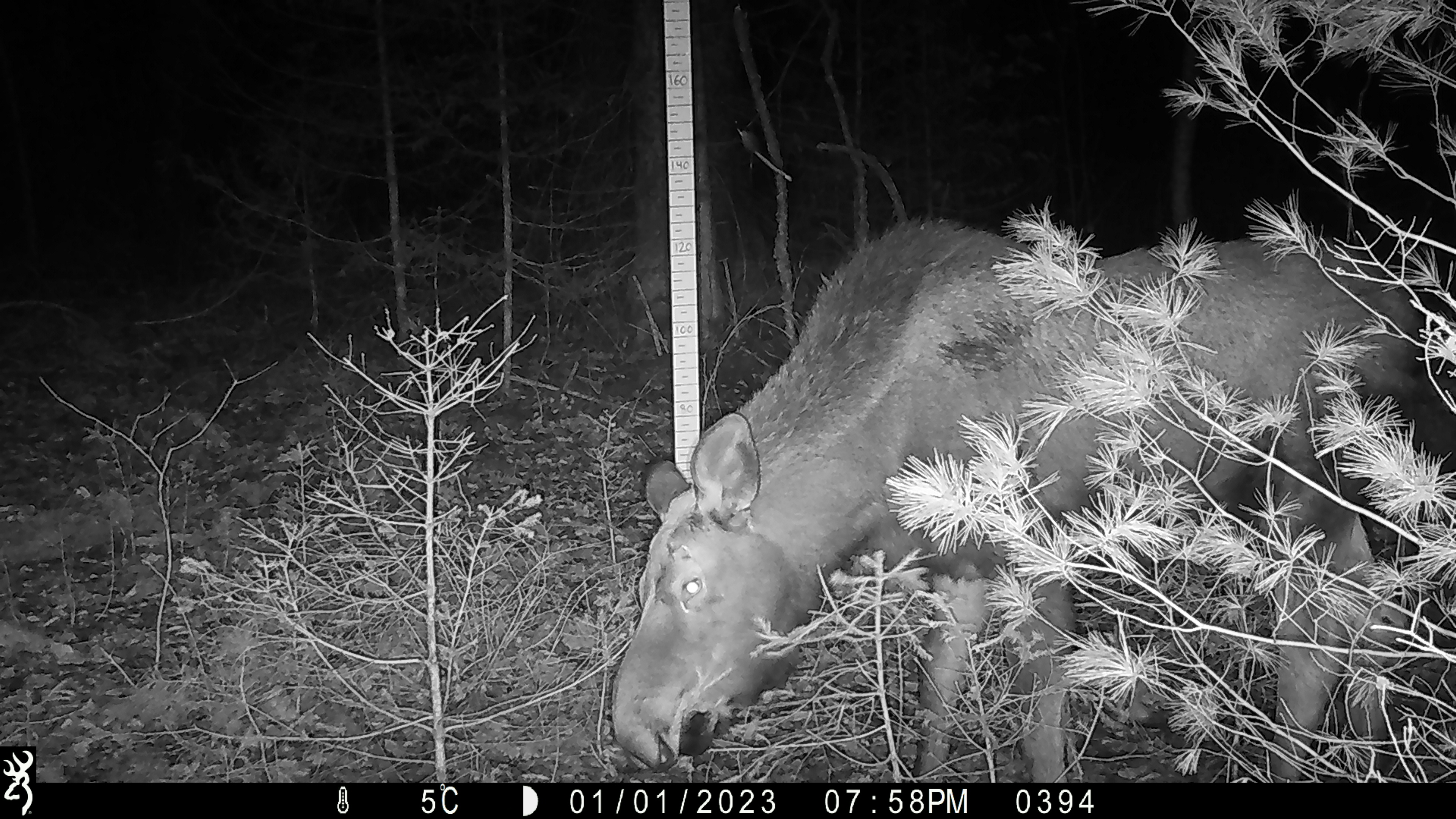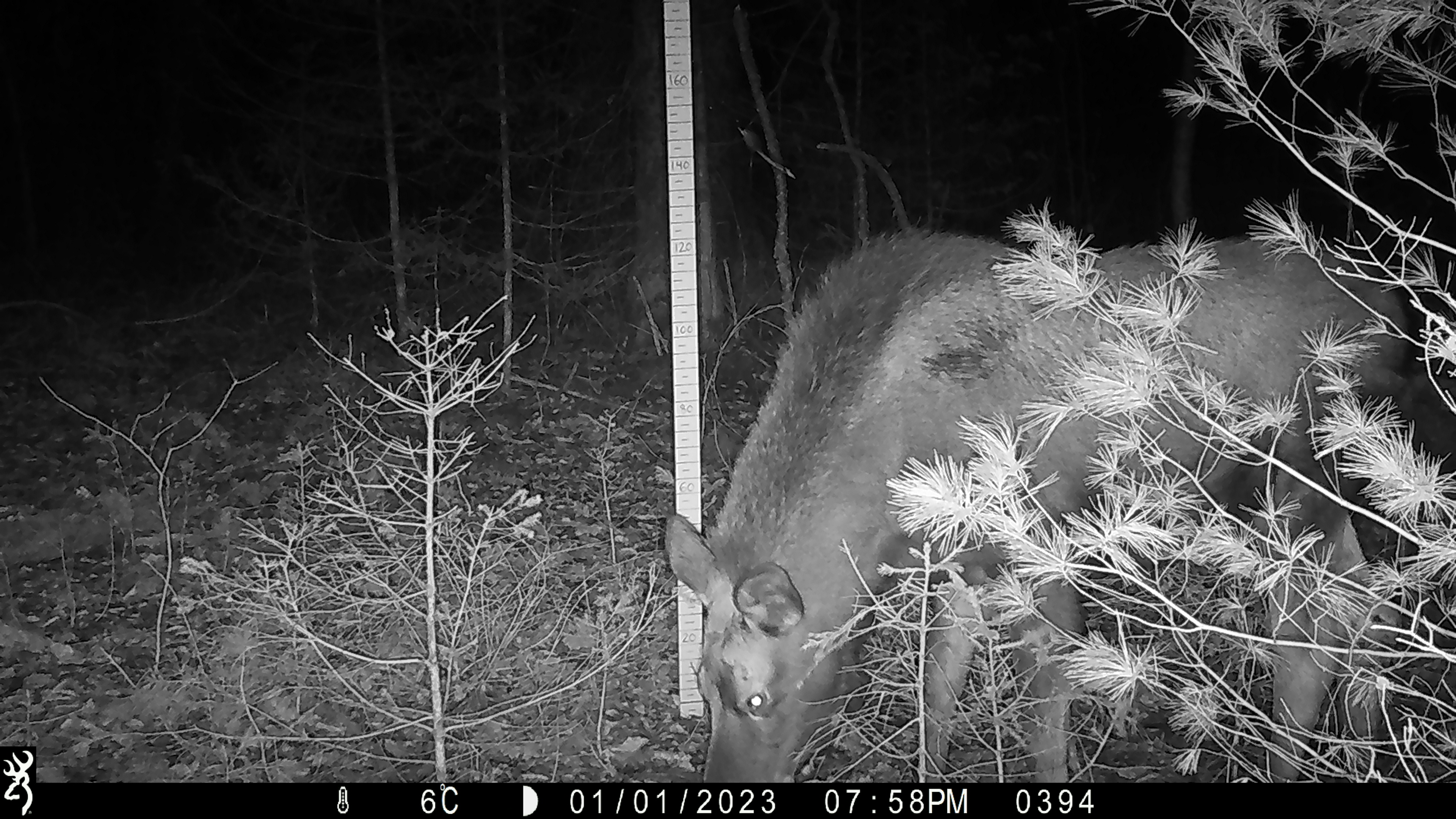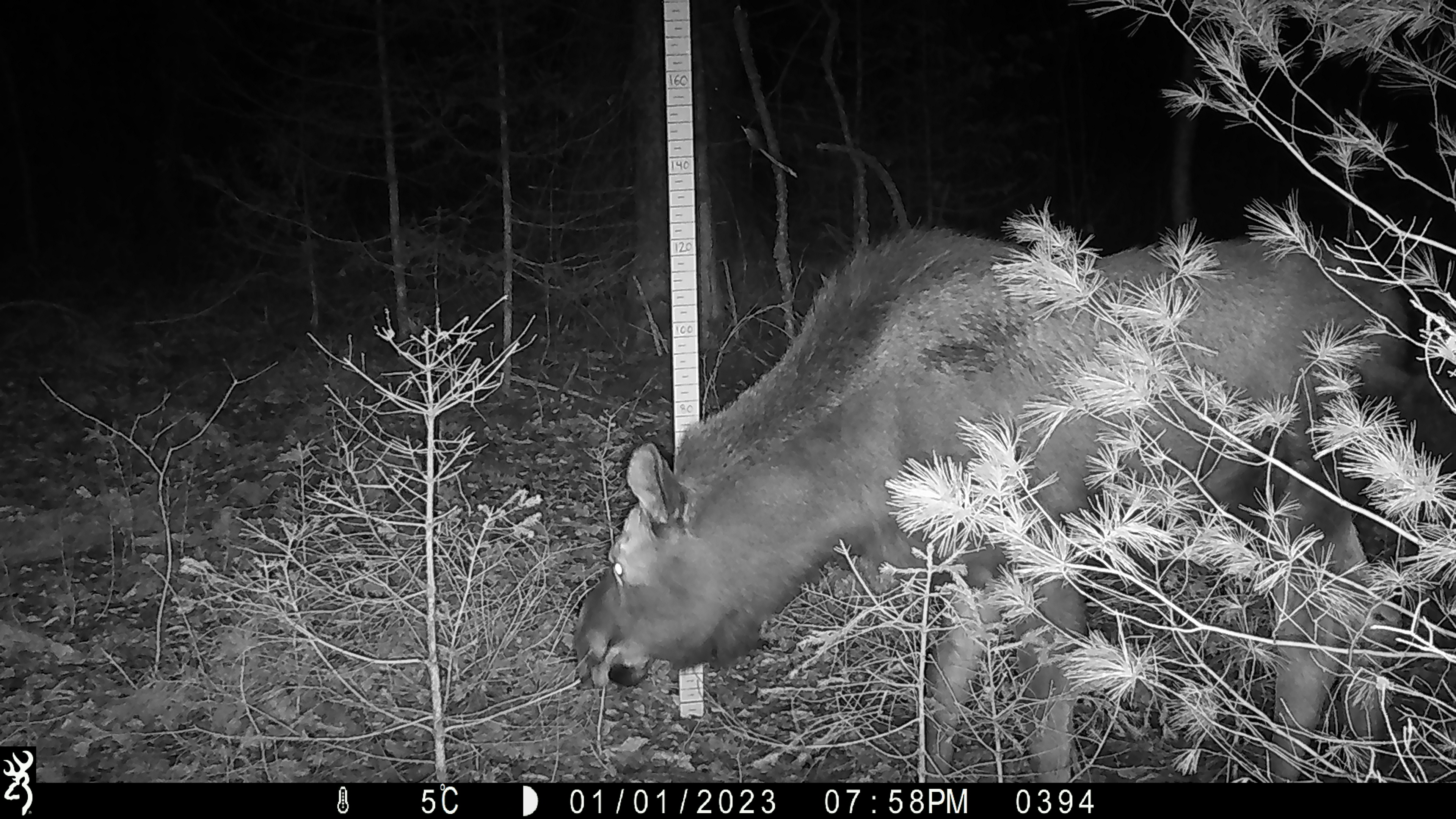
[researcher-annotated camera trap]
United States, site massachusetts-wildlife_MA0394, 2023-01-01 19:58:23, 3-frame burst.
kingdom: Animalia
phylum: Chordata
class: Mammalia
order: Artiodactyla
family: Cervidae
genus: Alces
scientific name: Alces alces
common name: moose